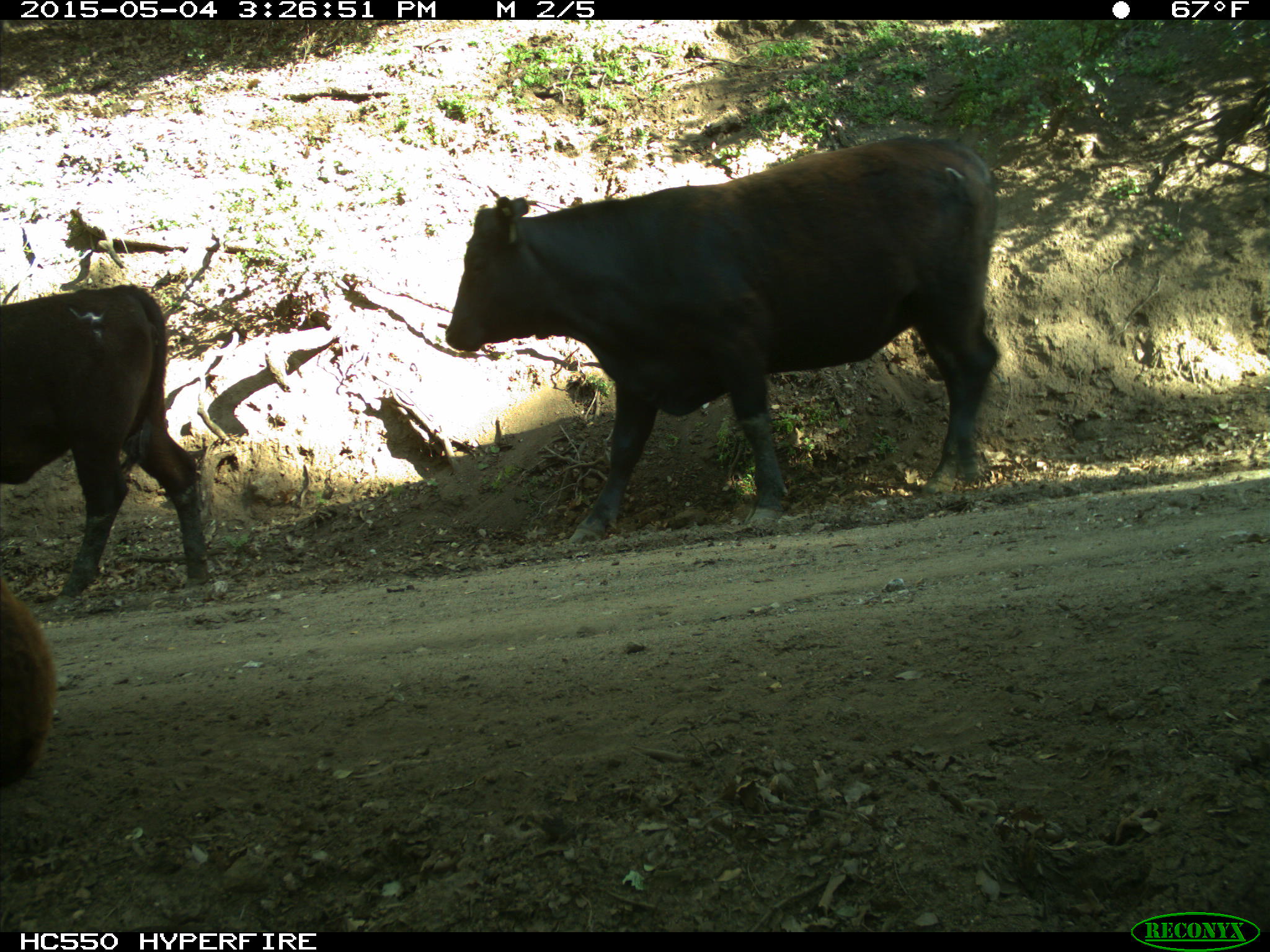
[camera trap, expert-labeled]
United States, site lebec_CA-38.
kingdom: Animalia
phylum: Chordata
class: Mammalia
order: Artiodactyla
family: Bovidae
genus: Bos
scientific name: Bos taurus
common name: domestic cow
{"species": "Bos taurus (domestic cow)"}